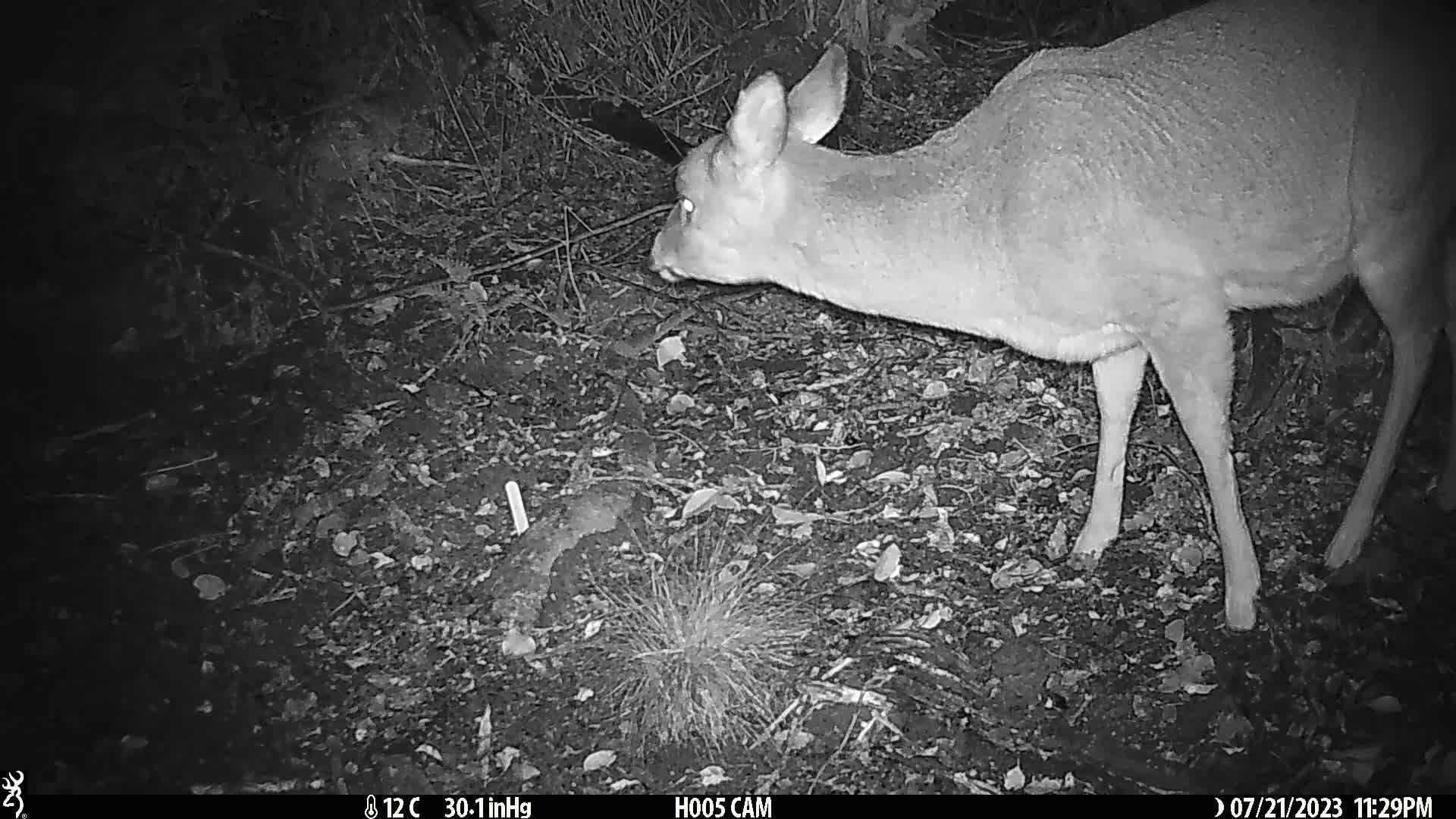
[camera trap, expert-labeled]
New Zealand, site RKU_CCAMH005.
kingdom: Animalia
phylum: Chordata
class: Mammalia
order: Artiodactyla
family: Cervidae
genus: Odocoileus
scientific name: Odocoileus virginianus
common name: white-tailed deer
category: white tailed deer